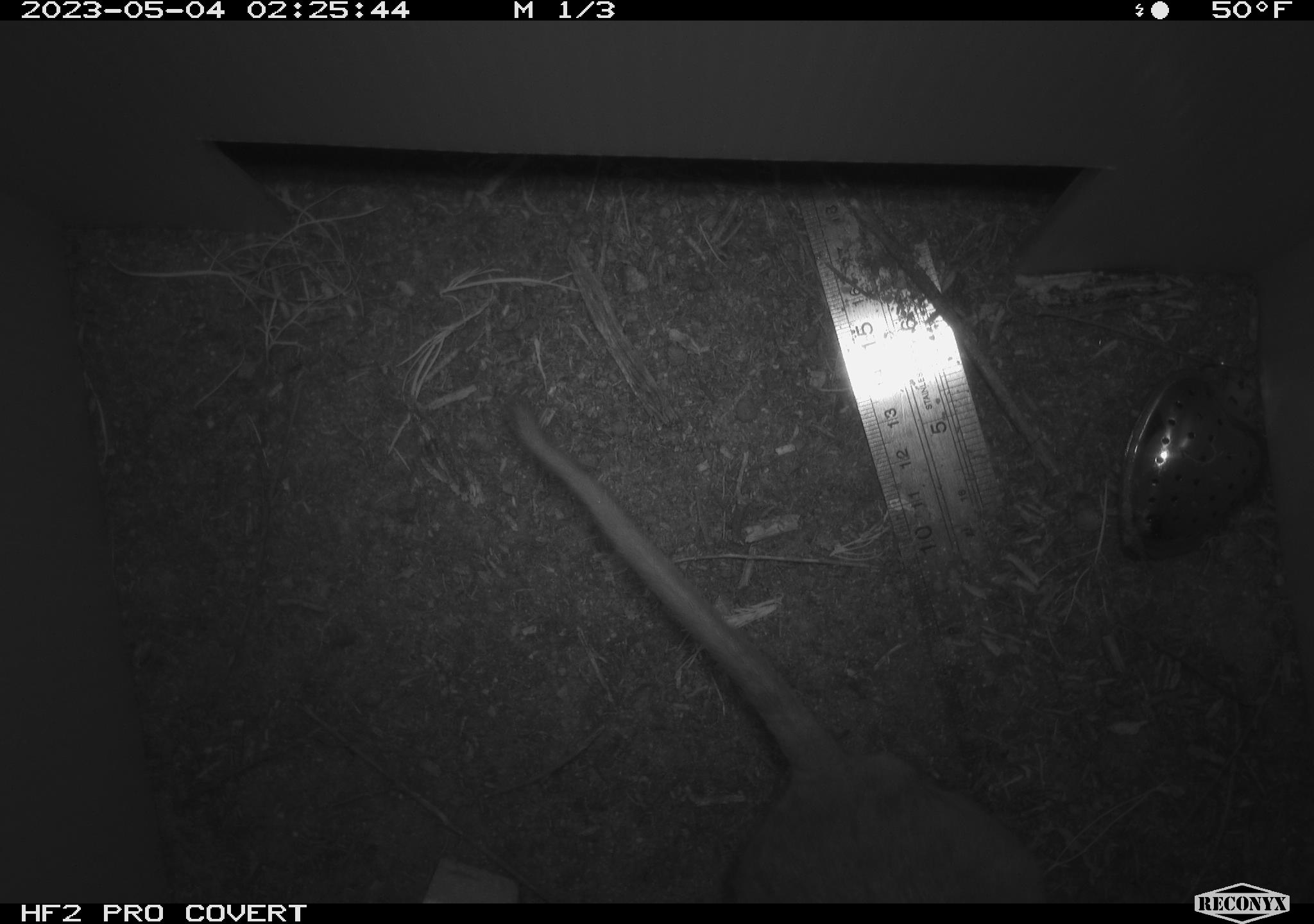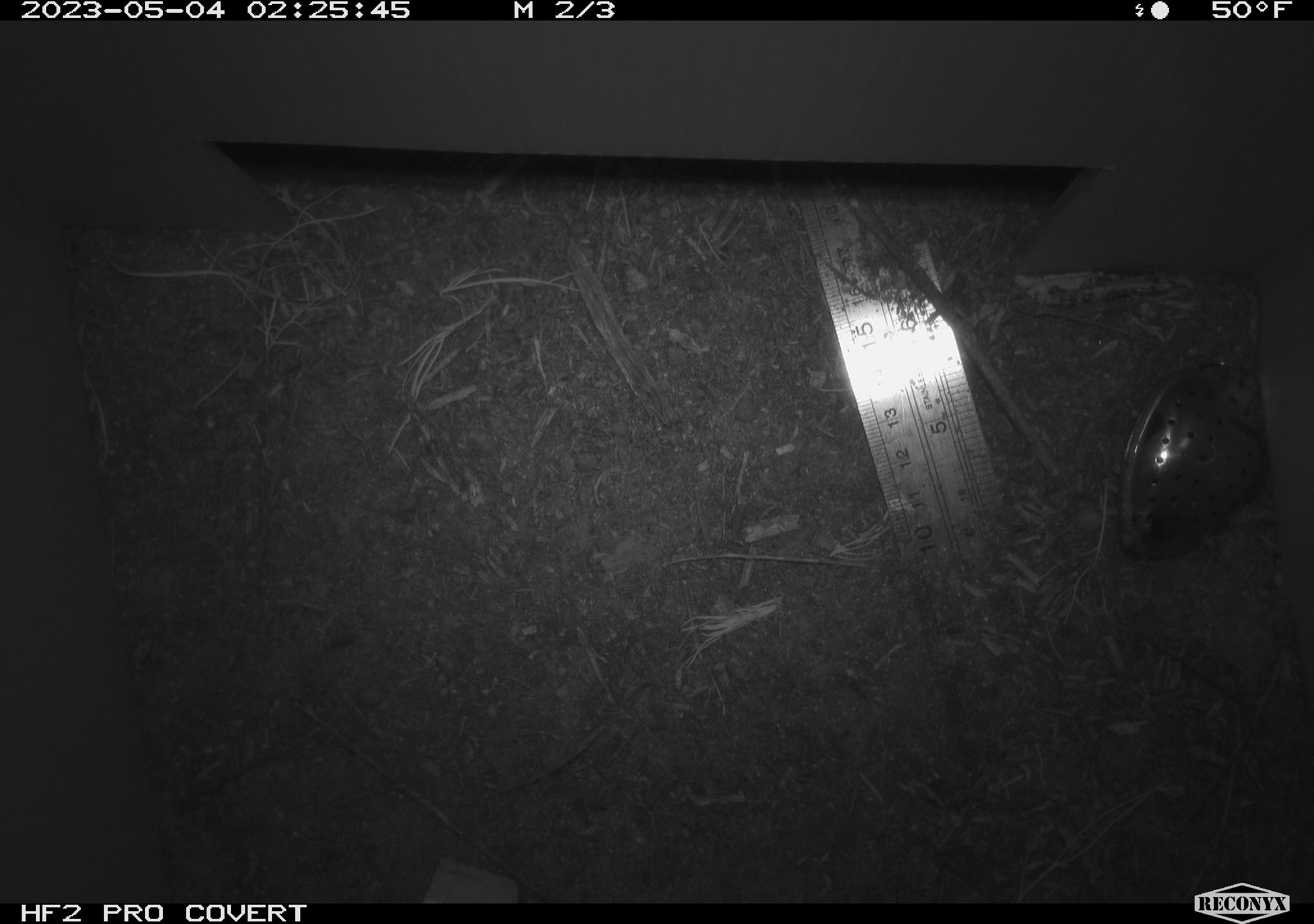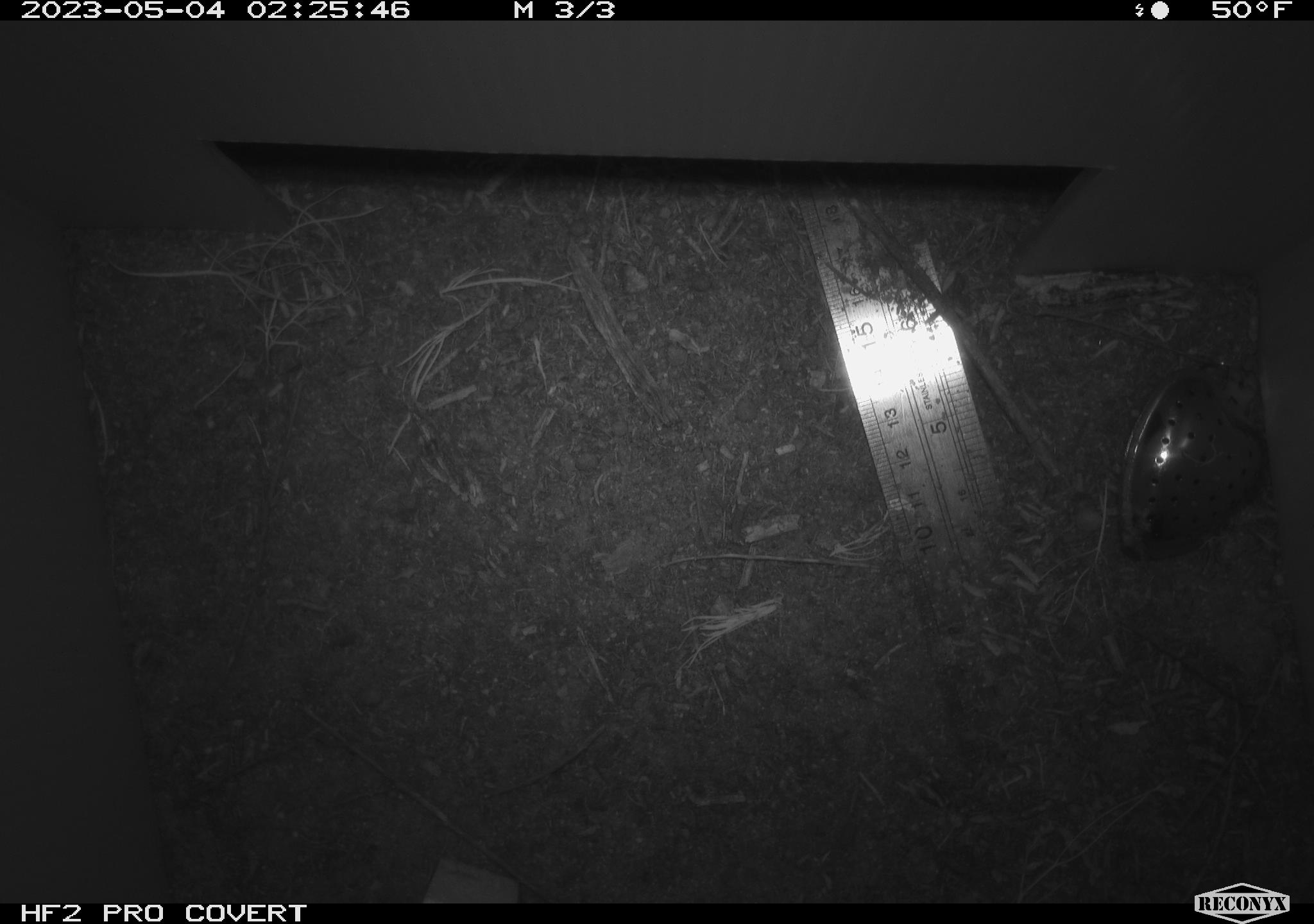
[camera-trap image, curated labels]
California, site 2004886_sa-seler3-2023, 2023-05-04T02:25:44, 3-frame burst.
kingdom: Animalia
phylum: Chordata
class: Mammalia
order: Rodentia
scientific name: Rodentia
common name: woodrat or rat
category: woodrat or rat species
Woodrat or rat species (woodrat or rat) (Rodentia).